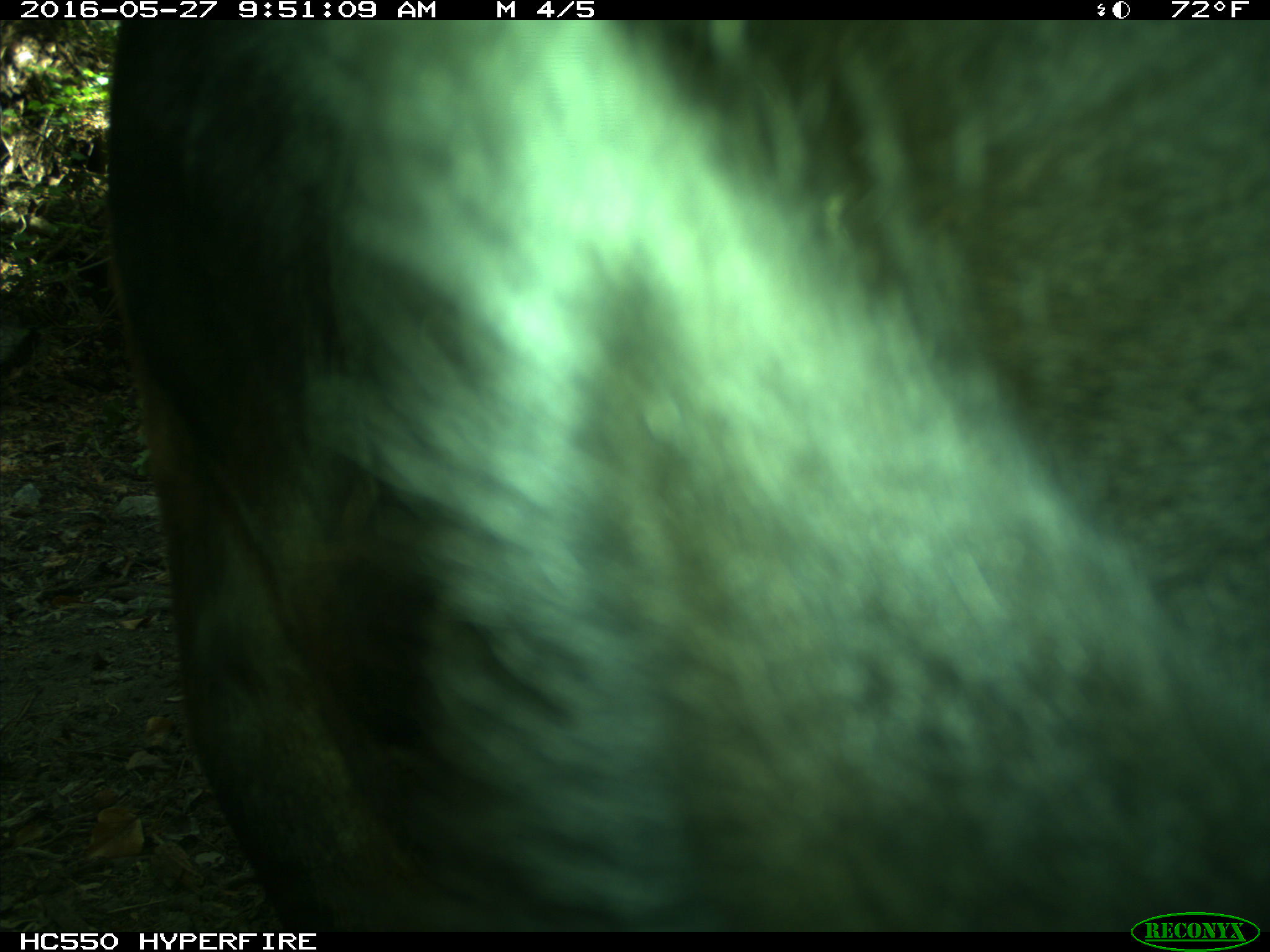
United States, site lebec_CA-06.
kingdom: Animalia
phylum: Chordata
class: Mammalia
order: Artiodactyla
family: Bovidae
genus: Bos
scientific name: Bos taurus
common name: domestic cow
Bos taurus (domestic cow).